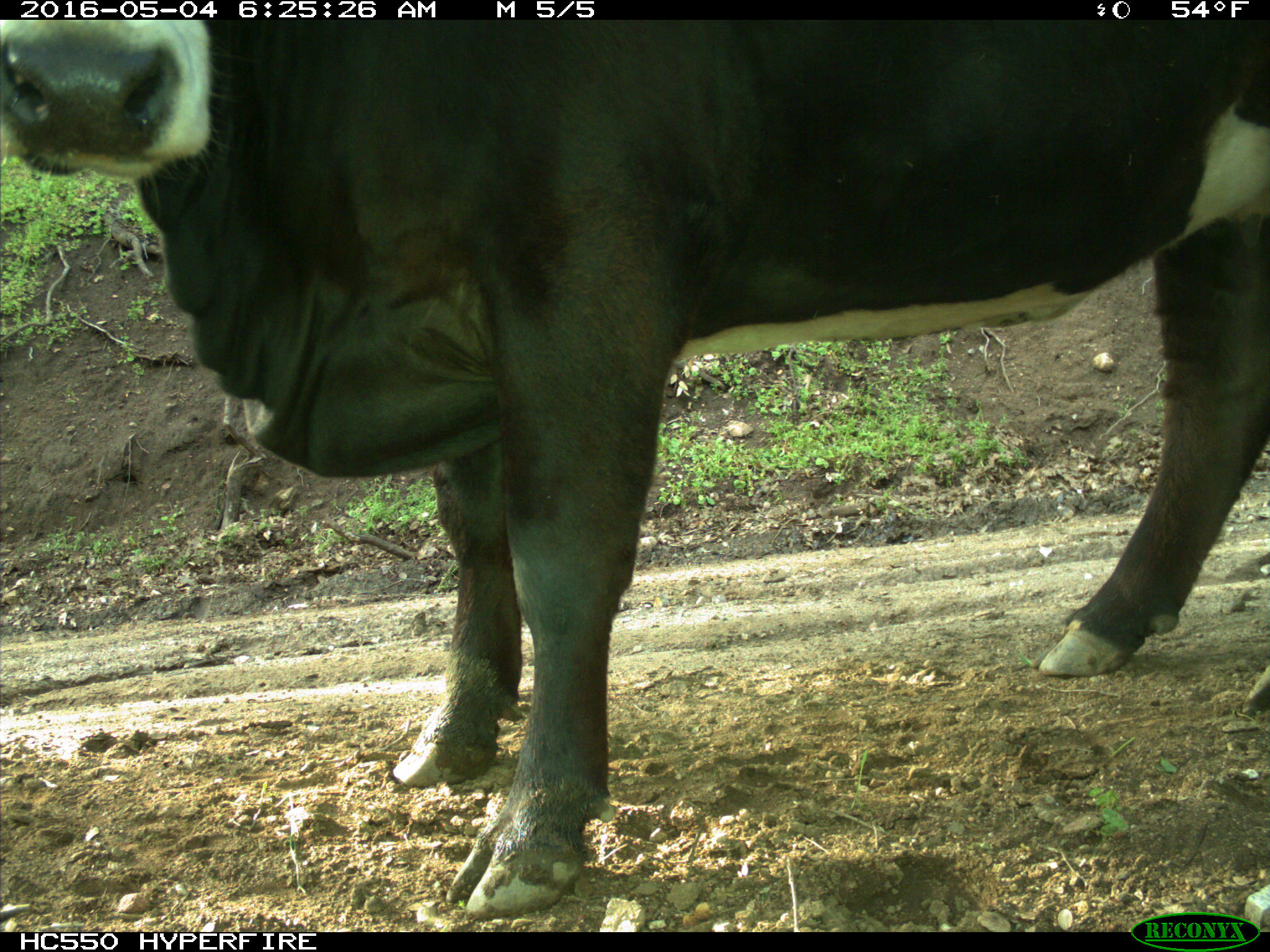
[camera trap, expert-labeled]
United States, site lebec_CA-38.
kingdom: Animalia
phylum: Chordata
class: Mammalia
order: Artiodactyla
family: Bovidae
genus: Bos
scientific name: Bos taurus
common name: domestic cow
Bos taurus (domestic cow).